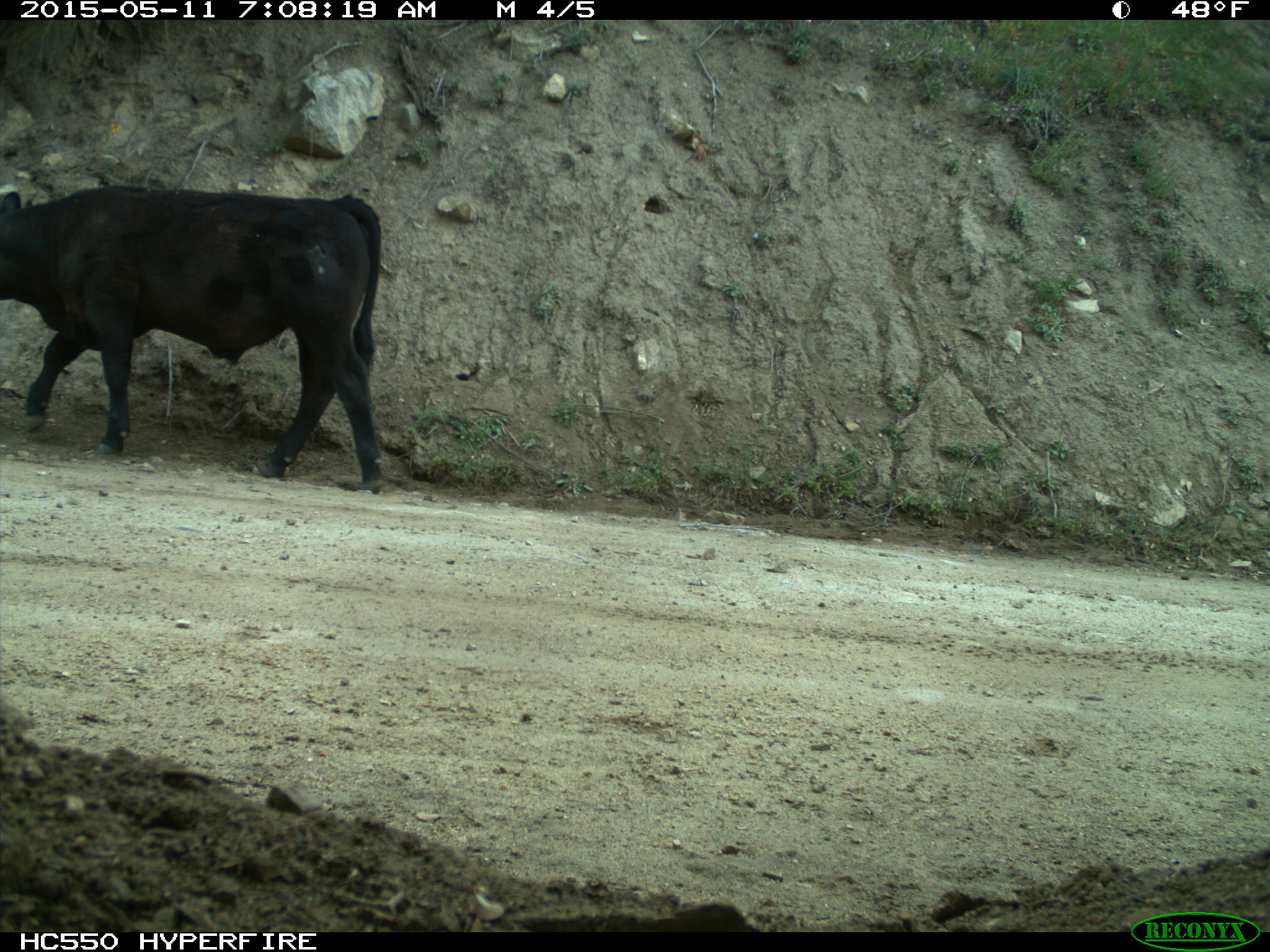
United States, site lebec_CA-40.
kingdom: Animalia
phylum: Chordata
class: Mammalia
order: Artiodactyla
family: Bovidae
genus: Bos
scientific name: Bos taurus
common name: domestic cow